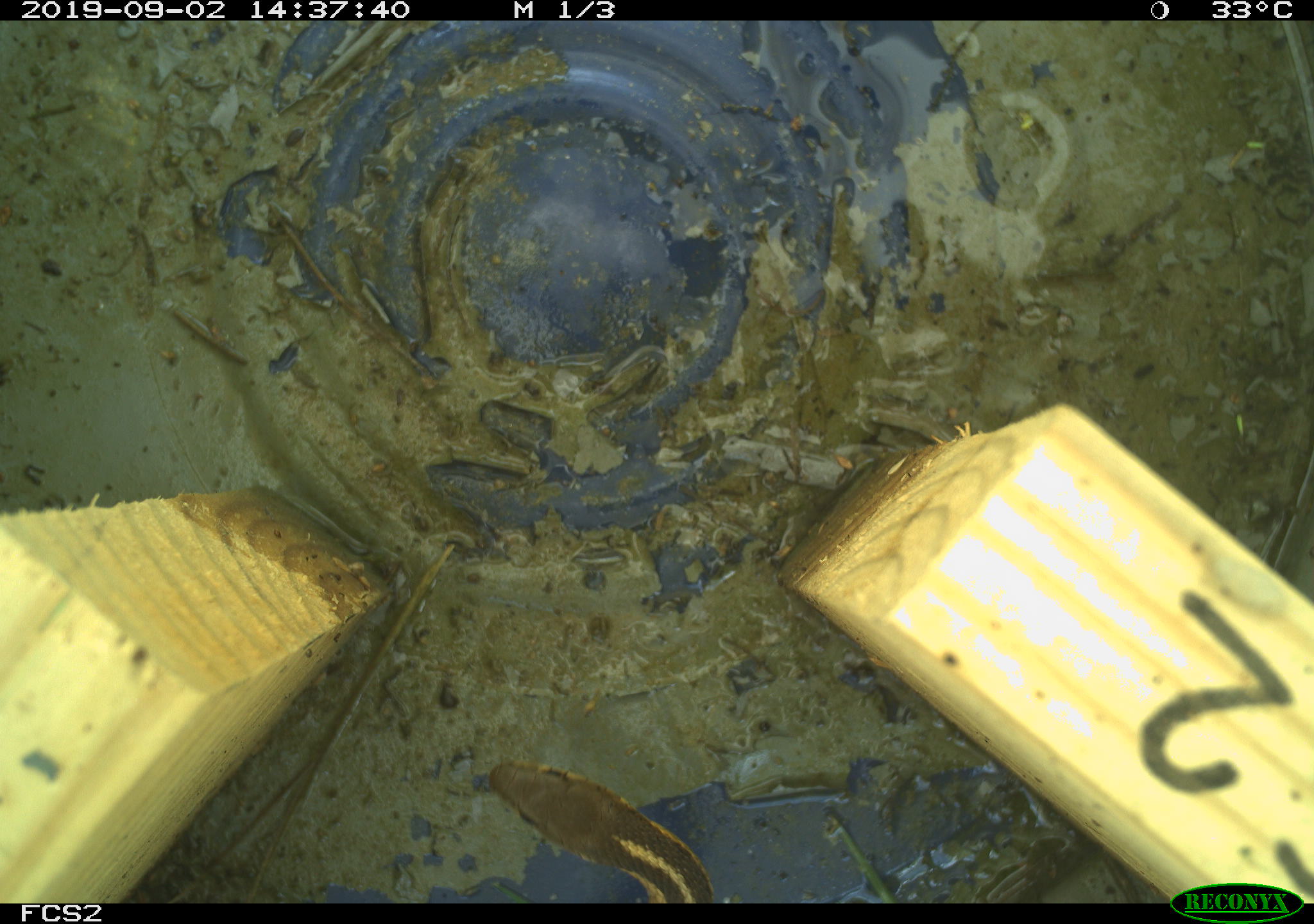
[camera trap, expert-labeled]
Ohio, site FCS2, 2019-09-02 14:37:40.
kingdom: Animalia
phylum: Chordata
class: Reptilia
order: Squamata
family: Colubridae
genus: Thamnophis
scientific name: Thamnophis sirtalis sirtalis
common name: eastern gartersnake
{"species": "eastern gartersnake (Thamnophis sirtalis sirtalis)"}